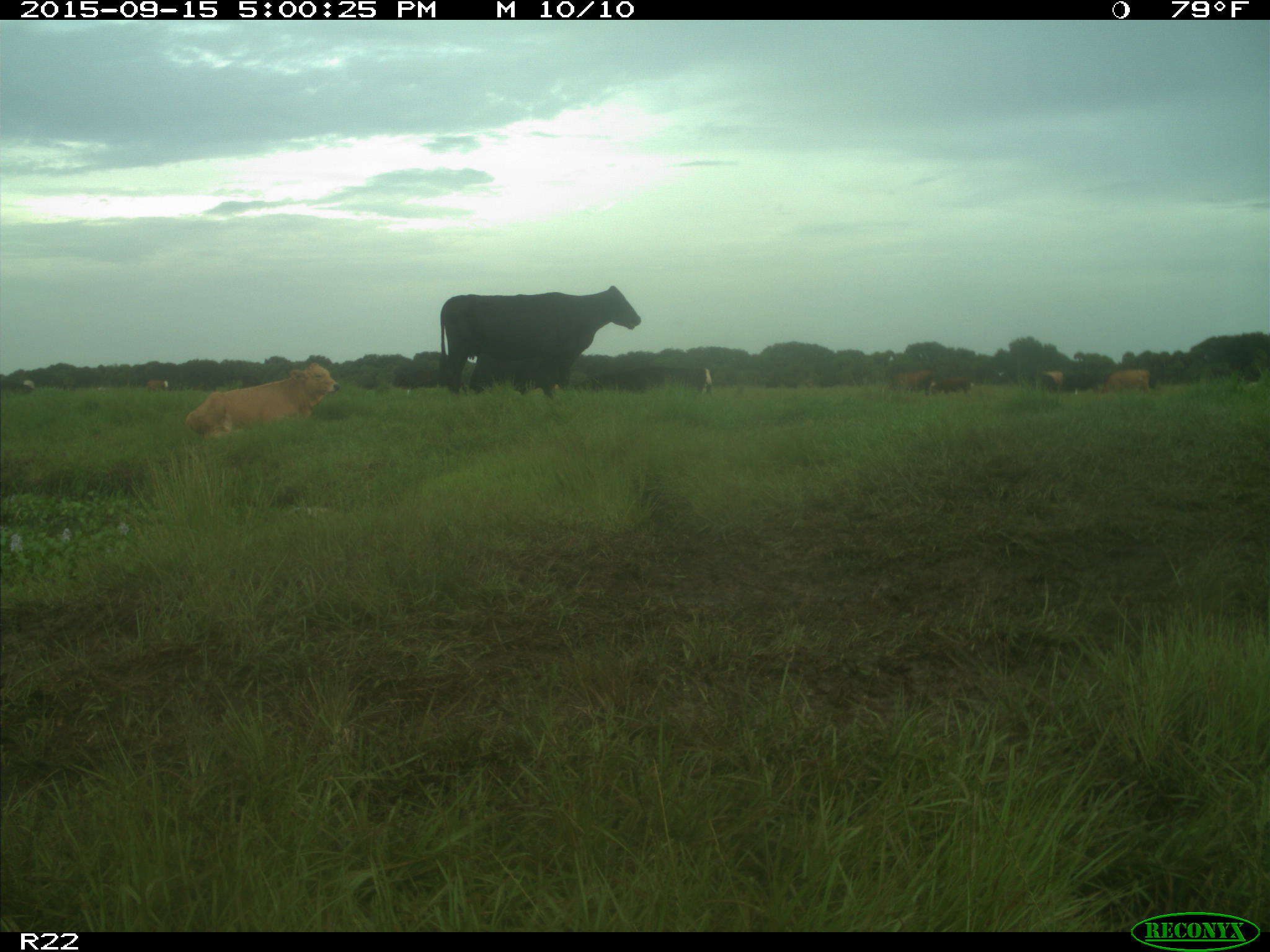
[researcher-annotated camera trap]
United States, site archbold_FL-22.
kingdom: Animalia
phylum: Chordata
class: Mammalia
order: Artiodactyla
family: Bovidae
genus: Bos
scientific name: Bos taurus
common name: domestic cow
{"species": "Bos taurus (domestic cow)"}